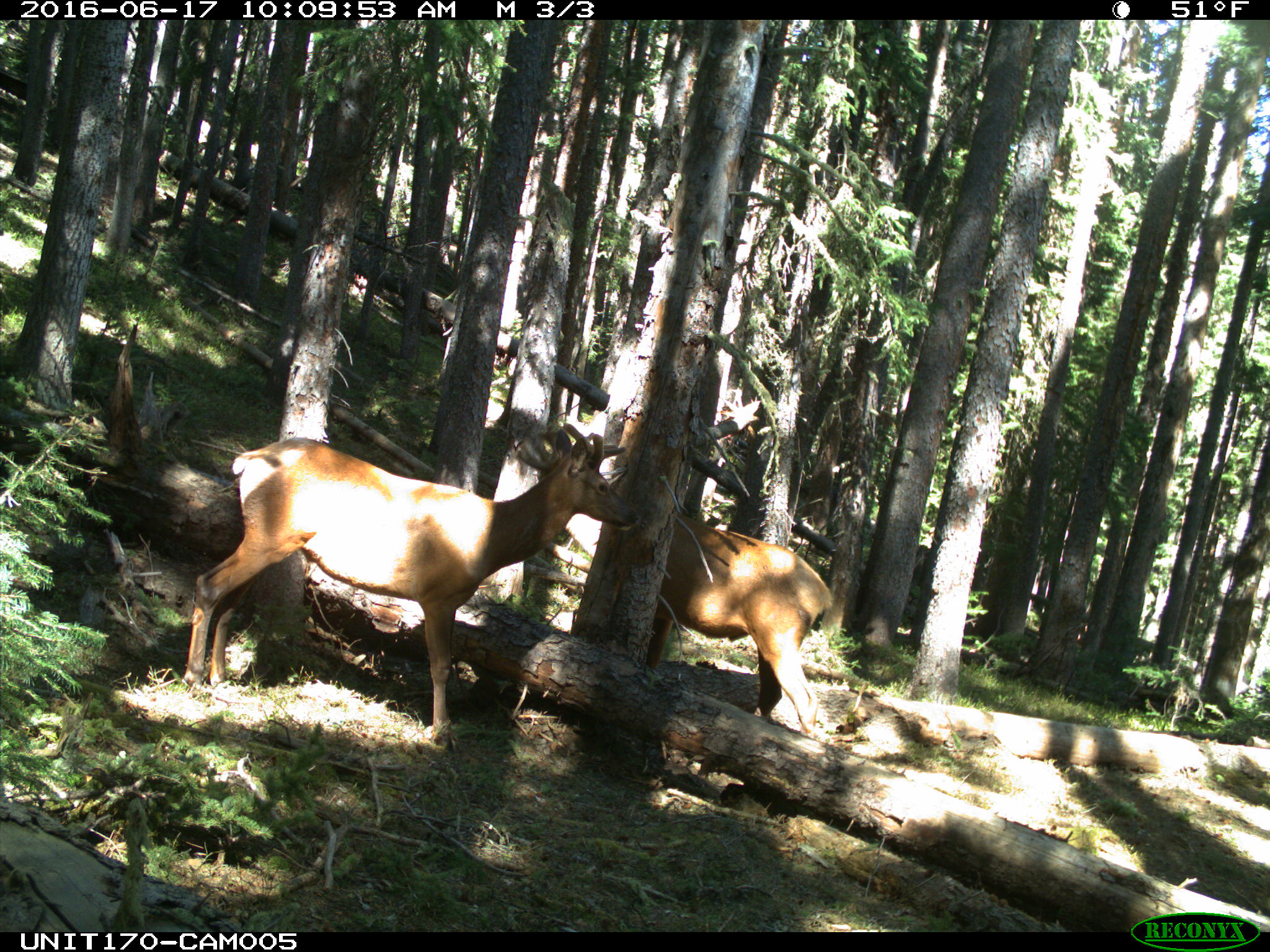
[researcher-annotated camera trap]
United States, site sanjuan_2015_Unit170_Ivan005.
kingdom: Animalia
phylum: Chordata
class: Mammalia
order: Artiodactyla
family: Cervidae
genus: Cervus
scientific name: Cervus elaphus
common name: red deer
Cervus elaphus (red deer).